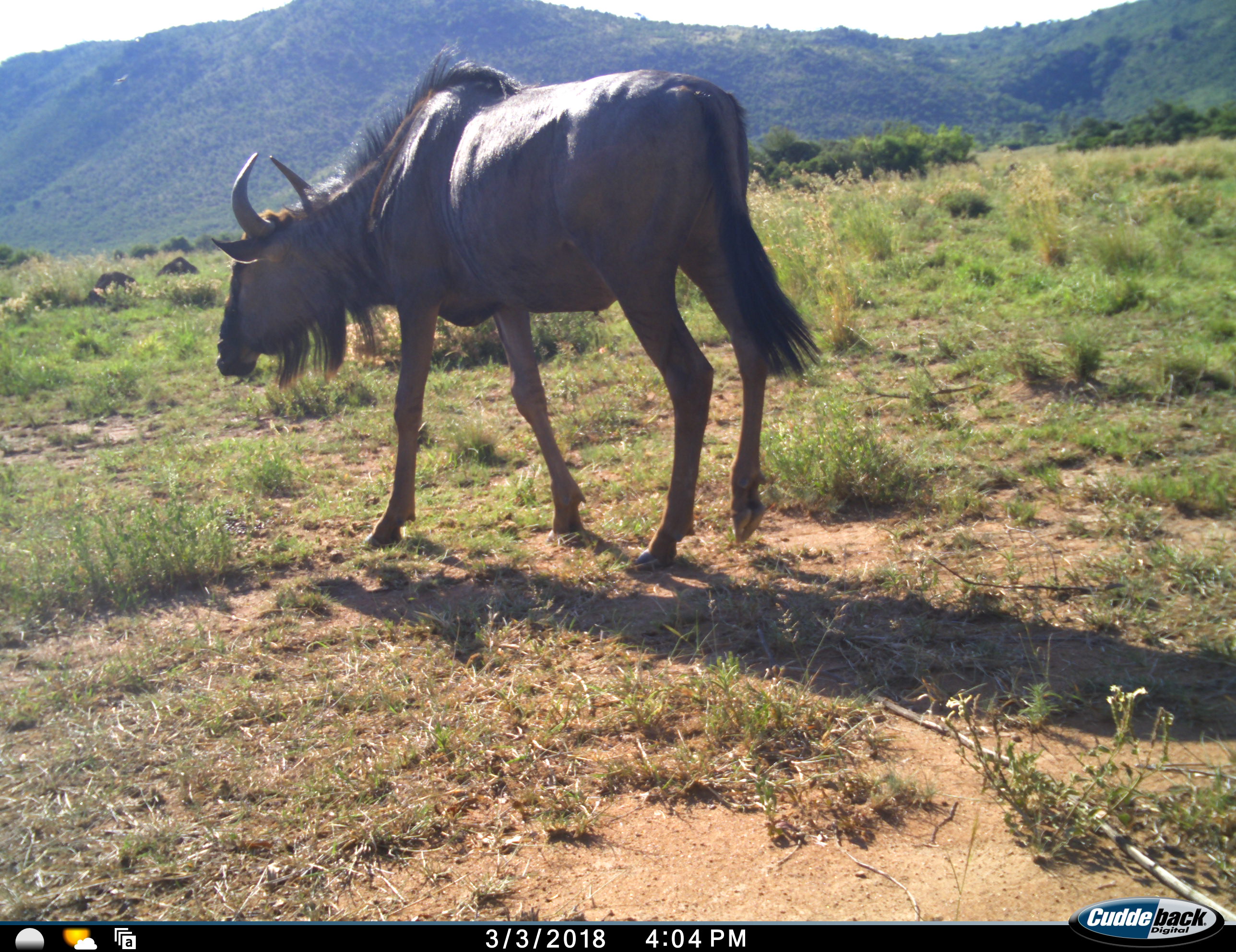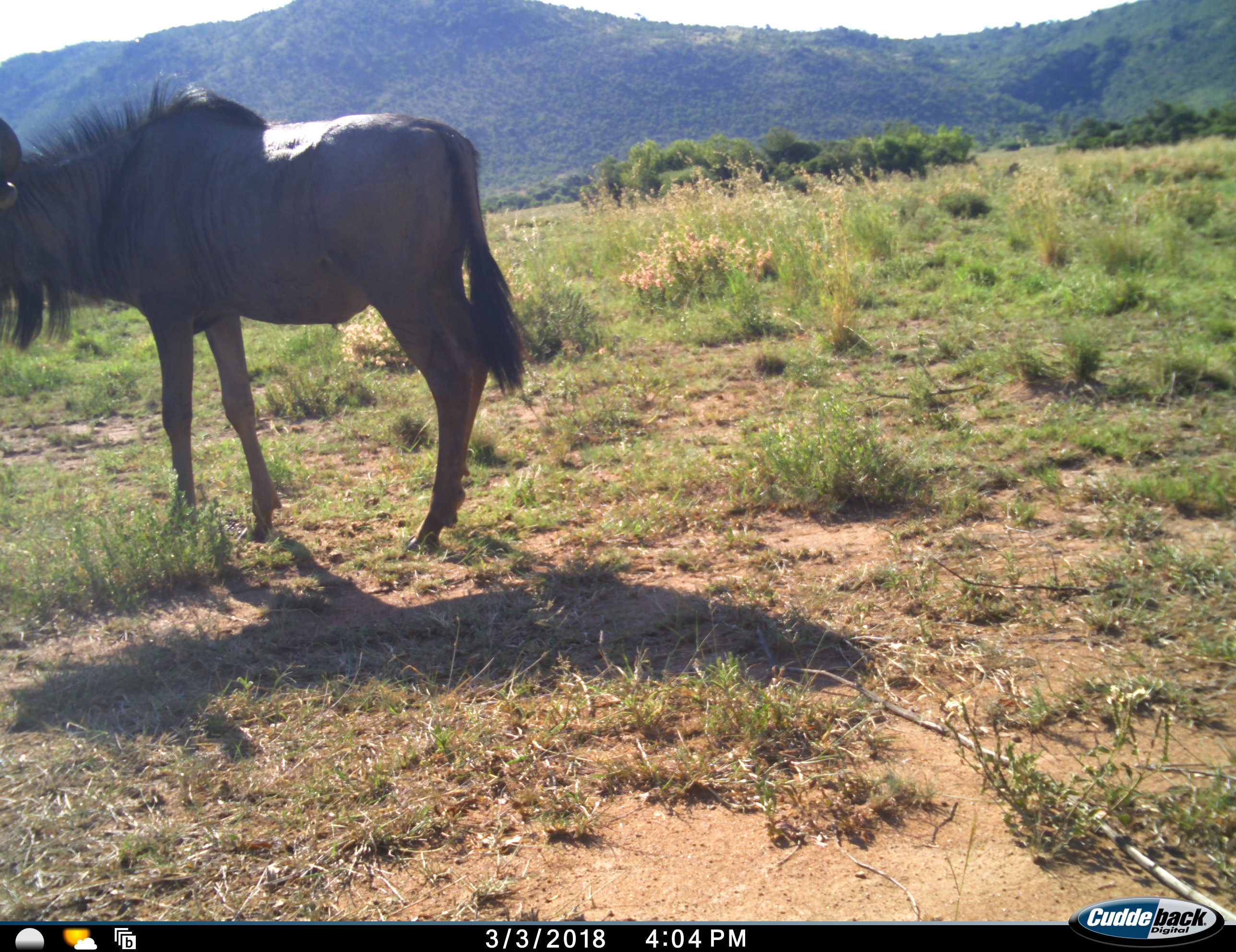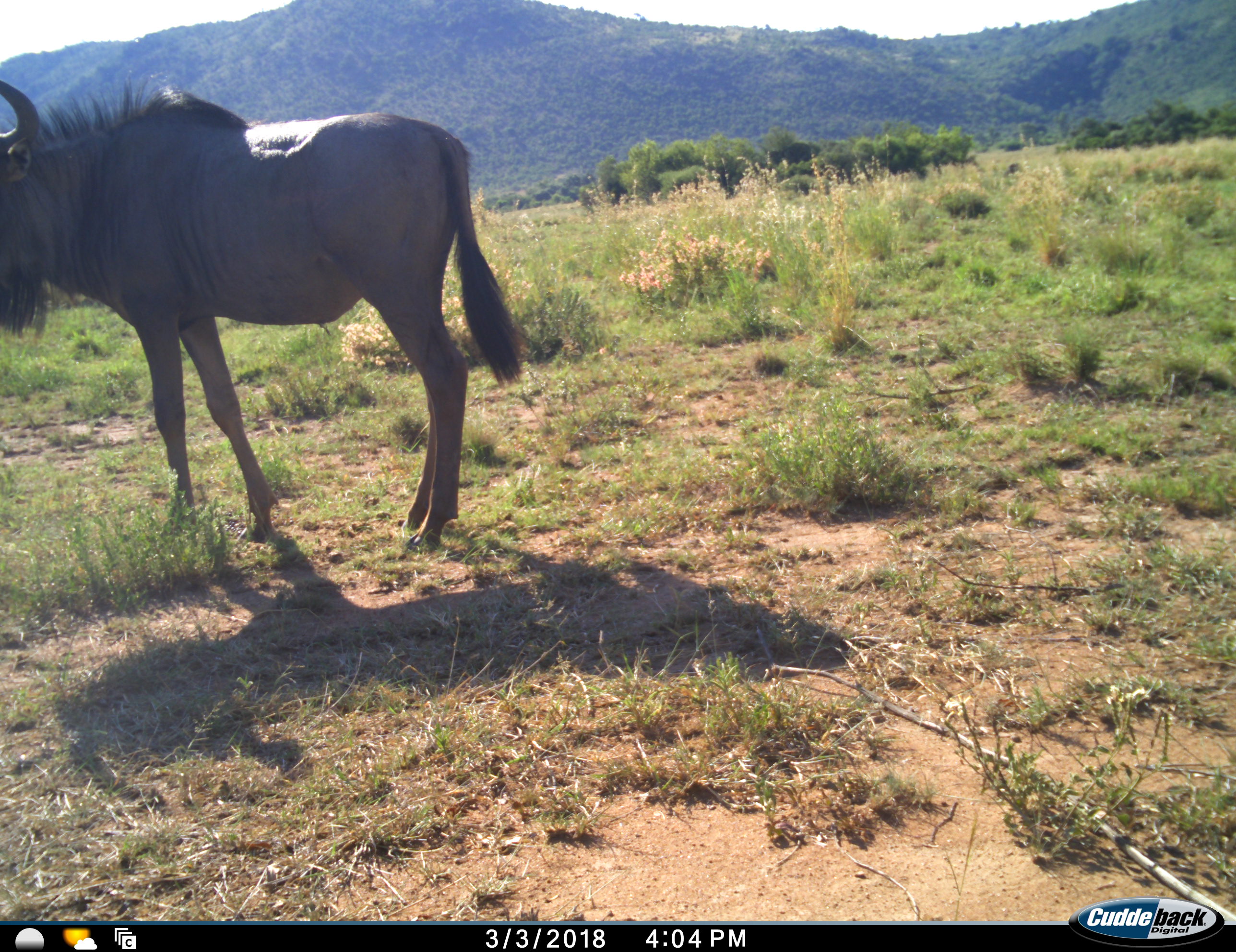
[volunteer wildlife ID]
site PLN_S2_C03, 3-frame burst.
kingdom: Animalia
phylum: Chordata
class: Mammalia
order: Artiodactyla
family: Bovidae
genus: Connochaetes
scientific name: Connochaetes taurinus taurinus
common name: blue wildebeest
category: wildebeestblue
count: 1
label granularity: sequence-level